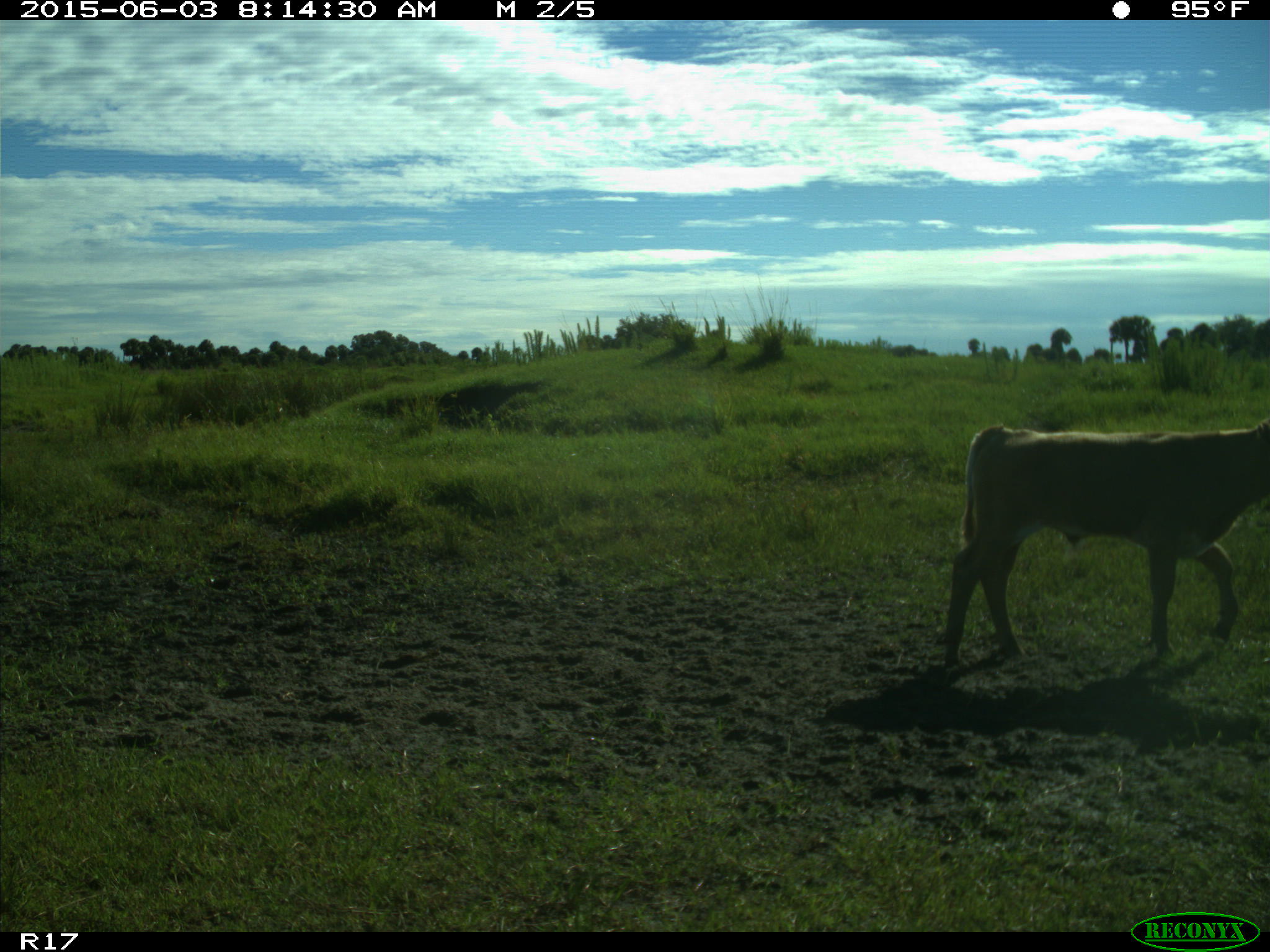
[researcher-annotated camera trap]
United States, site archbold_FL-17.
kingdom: Animalia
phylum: Chordata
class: Mammalia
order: Artiodactyla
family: Bovidae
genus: Bos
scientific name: Bos taurus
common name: domestic cow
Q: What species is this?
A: Bos taurus (domestic cow).